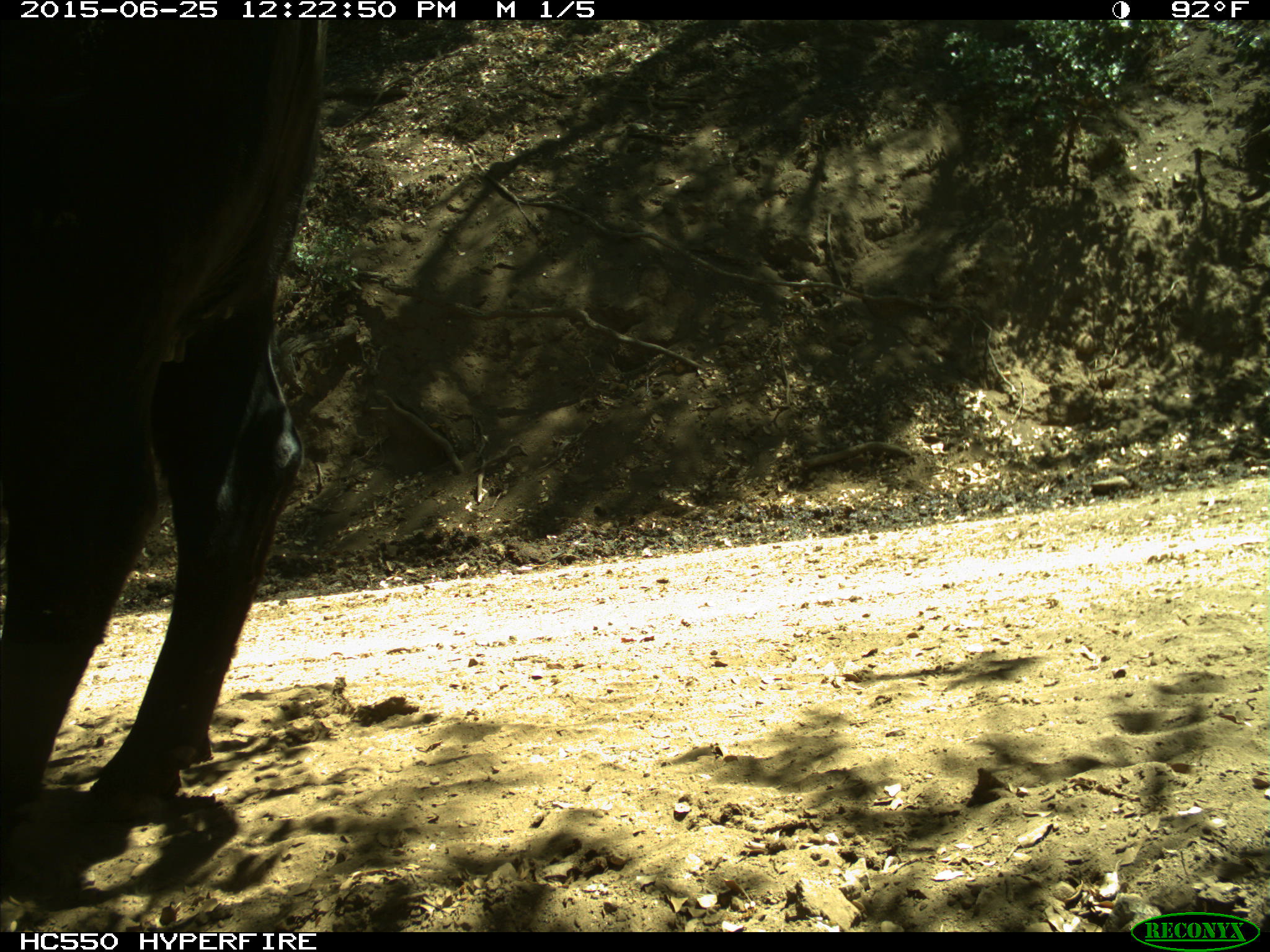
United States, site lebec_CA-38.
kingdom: Animalia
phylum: Chordata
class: Mammalia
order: Artiodactyla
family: Bovidae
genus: Bos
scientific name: Bos taurus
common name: domestic cow